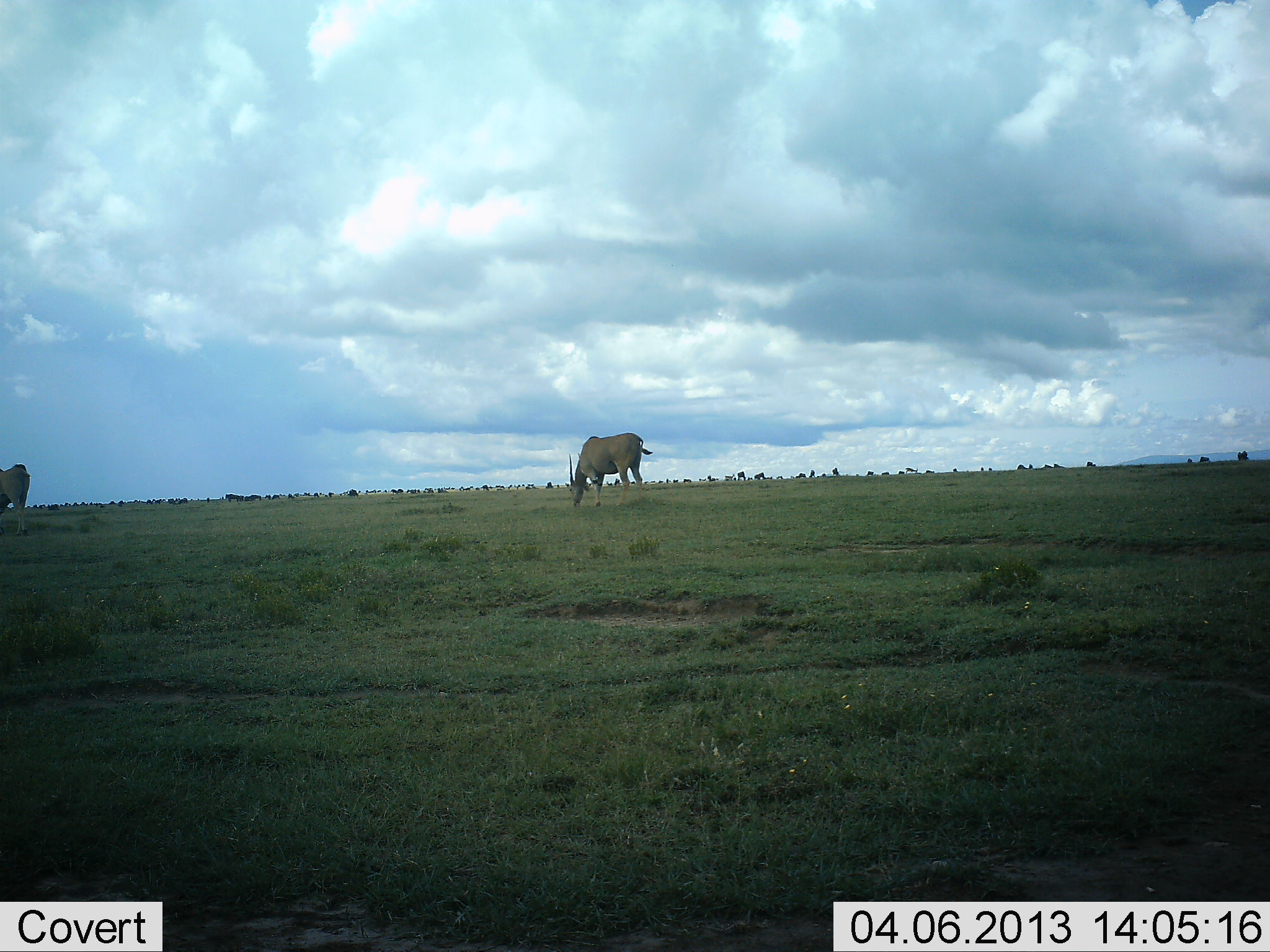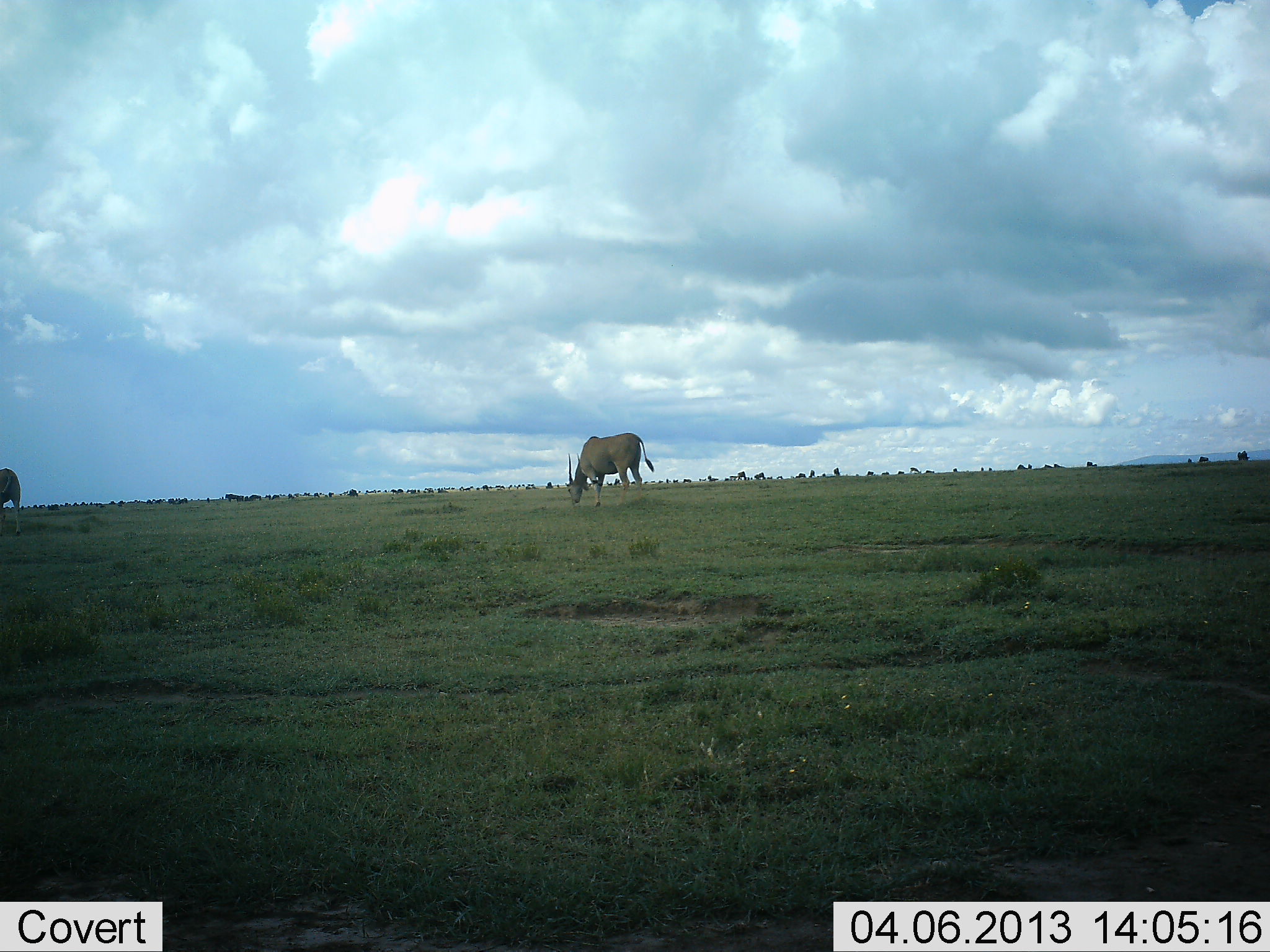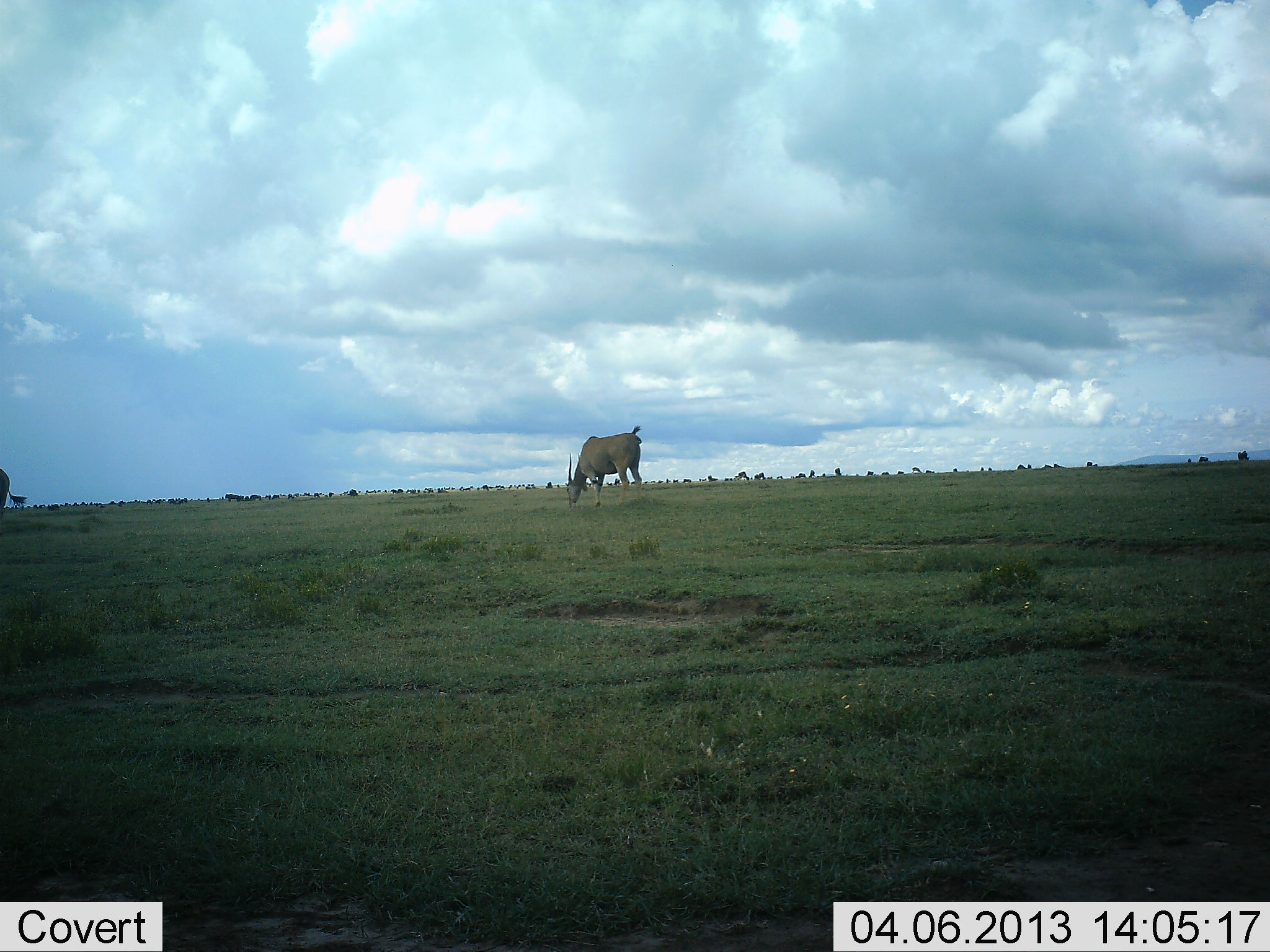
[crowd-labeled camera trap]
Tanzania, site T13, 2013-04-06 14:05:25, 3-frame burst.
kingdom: Animalia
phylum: Chordata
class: Mammalia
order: Artiodactyla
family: Bovidae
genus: Tragelaphus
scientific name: Tragelaphus oryx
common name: eland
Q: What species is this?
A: Eland (Tragelaphus oryx).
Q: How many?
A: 2.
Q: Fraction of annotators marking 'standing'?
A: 44%.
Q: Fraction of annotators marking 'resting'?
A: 0%.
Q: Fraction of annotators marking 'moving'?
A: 33%.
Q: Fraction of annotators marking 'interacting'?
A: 0%.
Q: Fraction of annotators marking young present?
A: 0%.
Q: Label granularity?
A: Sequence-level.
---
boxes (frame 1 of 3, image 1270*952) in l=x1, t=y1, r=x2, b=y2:
animal: l=567, t=431, r=655, b=507; l=1, t=461, r=41, b=538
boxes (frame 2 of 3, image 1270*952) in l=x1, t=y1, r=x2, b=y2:
animal: l=566, t=433, r=654, b=509; l=0, t=467, r=22, b=541; l=1237, t=451, r=1249, b=460; l=909, t=467, r=922, b=475; l=1017, t=463, r=1033, b=469; l=1086, t=461, r=1099, b=467; l=1200, t=456, r=1210, b=463; l=925, t=469, r=935, b=474; l=897, t=469, r=905, b=475; l=868, t=469, r=874, b=476; l=949, t=467, r=957, b=472; l=883, t=470, r=889, b=476; l=1187, t=458, r=1193, b=463; l=989, t=467, r=993, b=472; l=980, t=467, r=984, b=471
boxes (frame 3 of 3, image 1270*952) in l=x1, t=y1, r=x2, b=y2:
animal: l=564, t=424, r=644, b=508; l=0, t=459, r=28, b=514